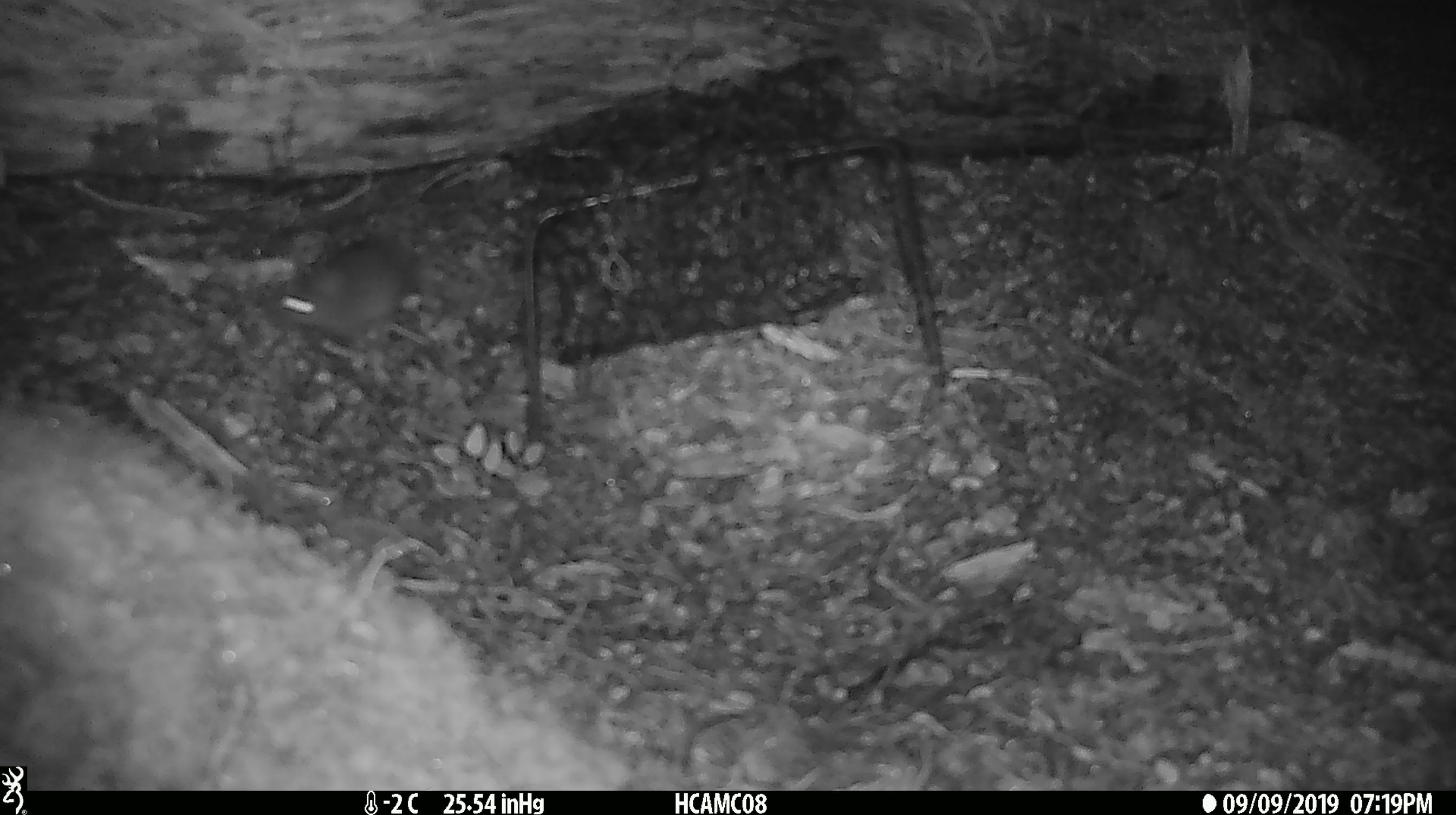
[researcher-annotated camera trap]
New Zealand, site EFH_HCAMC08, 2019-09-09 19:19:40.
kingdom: Animalia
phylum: Chordata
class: Mammalia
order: Rodentia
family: Muridae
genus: Mus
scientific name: Mus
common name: mouse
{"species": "mouse (Mus)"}